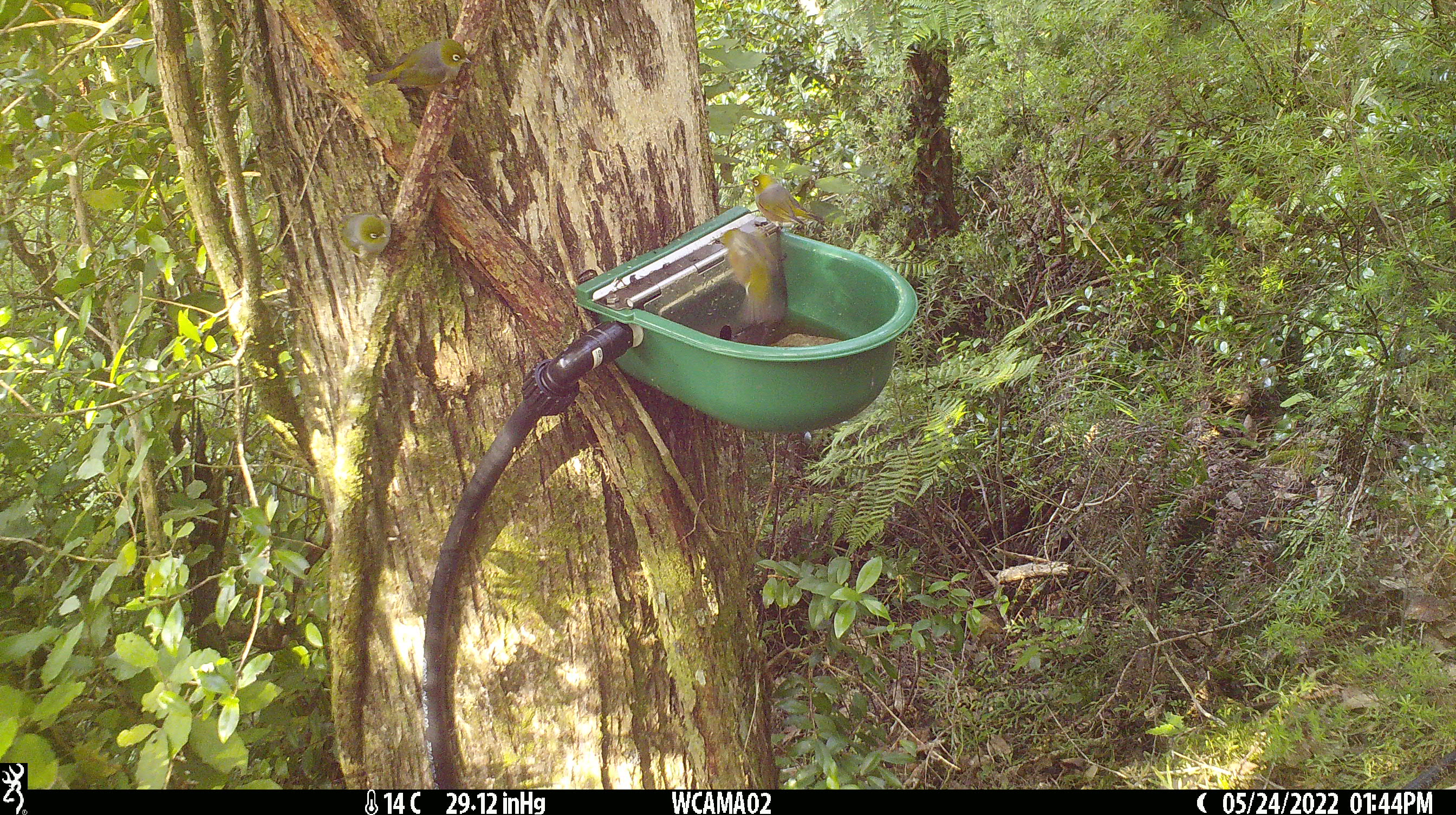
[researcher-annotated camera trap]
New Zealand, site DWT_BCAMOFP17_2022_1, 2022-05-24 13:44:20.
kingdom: Animalia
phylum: Chordata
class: Aves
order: Passeriformes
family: Zosteropidae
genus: Zosterops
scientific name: Zosterops lateralis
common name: silvereye